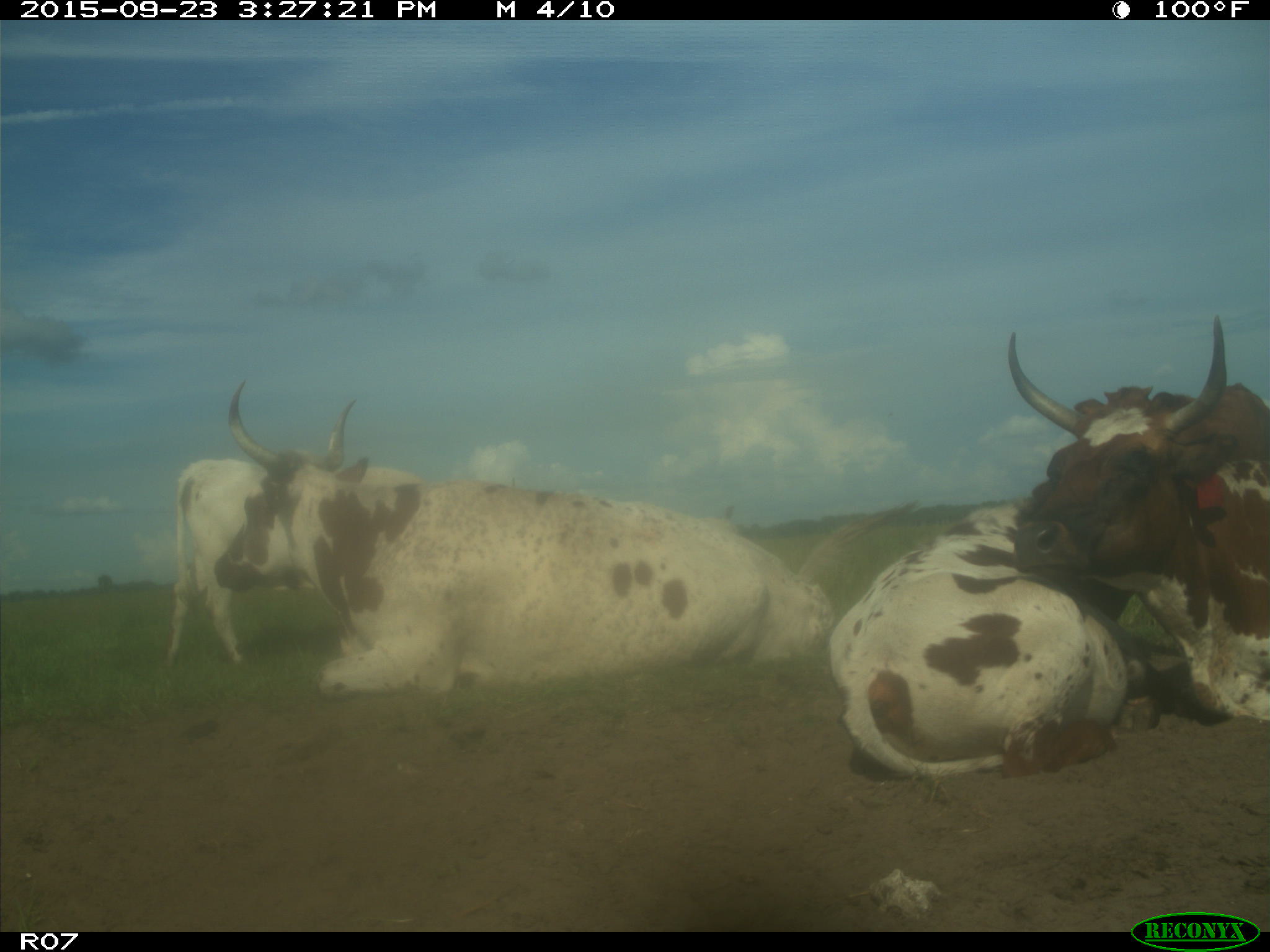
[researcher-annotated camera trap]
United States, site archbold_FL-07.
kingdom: Animalia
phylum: Chordata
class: Mammalia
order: Artiodactyla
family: Bovidae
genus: Bos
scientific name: Bos taurus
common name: domestic cow